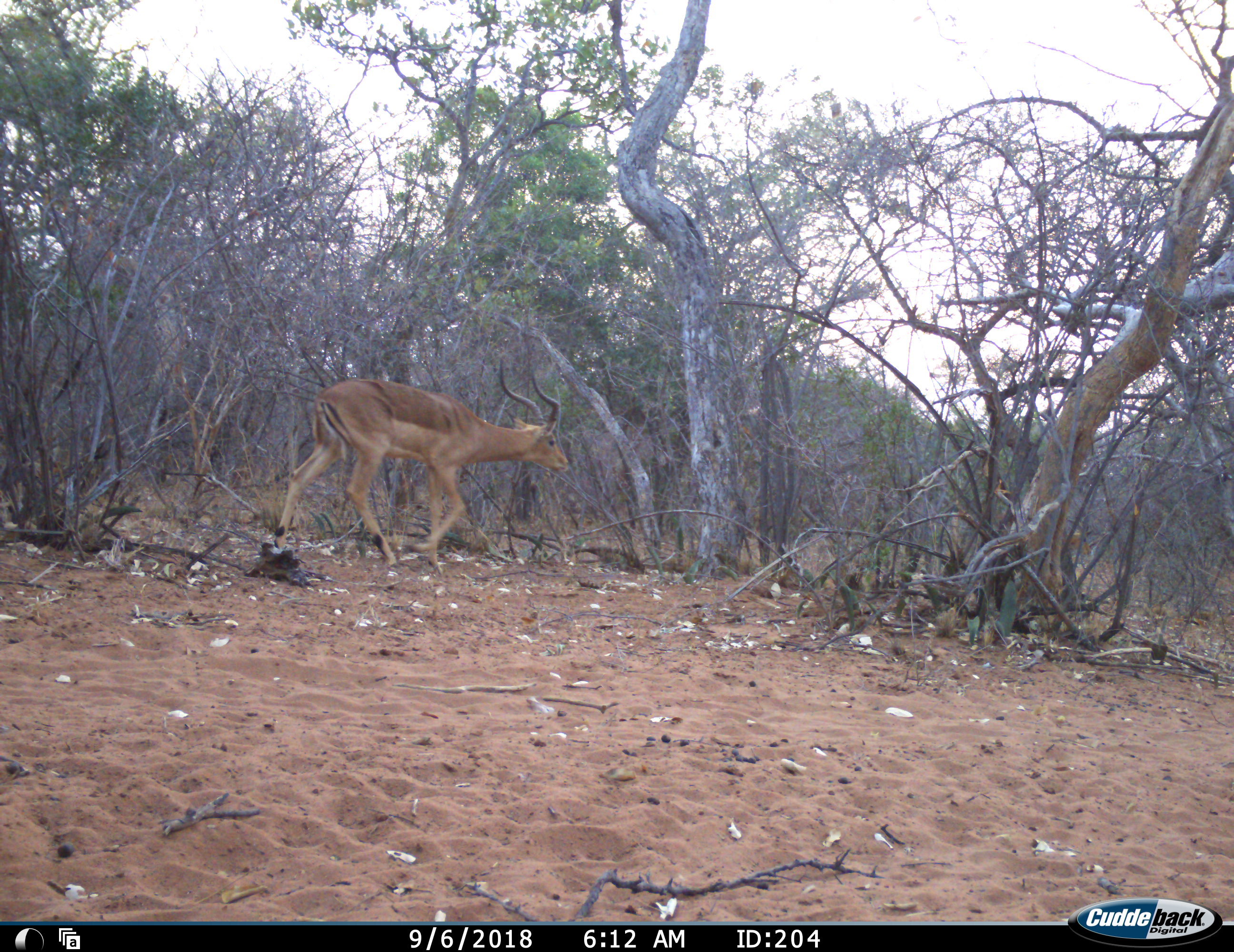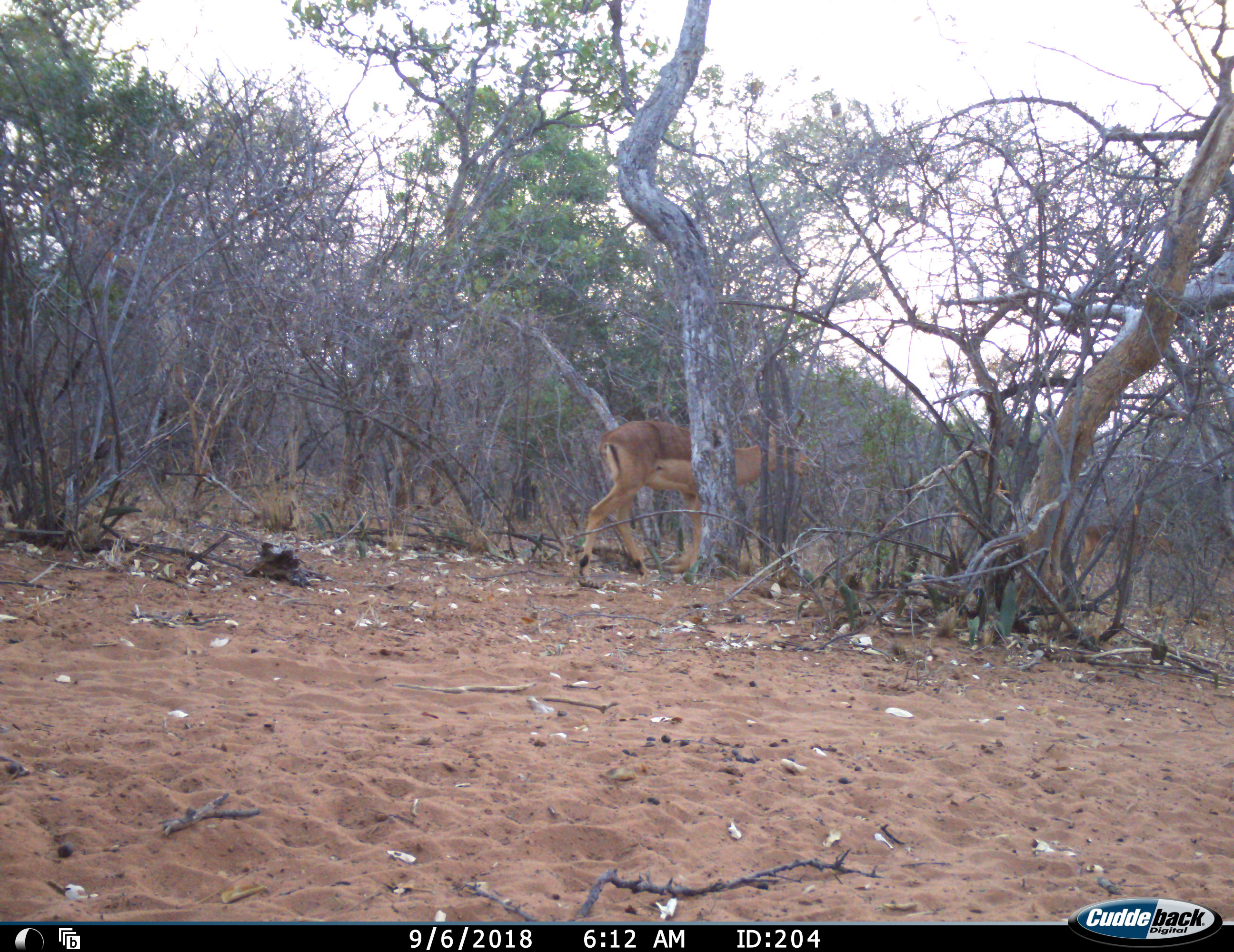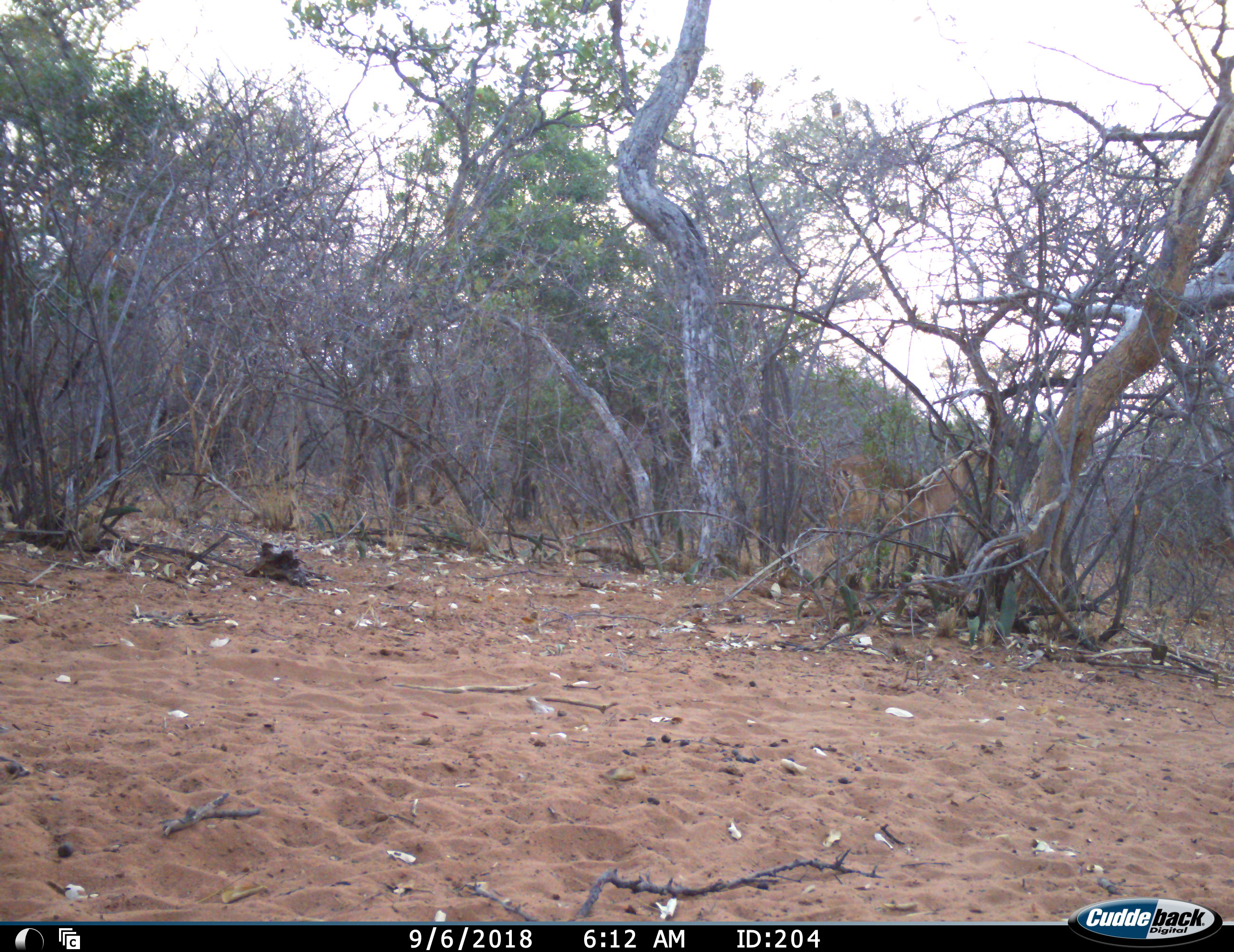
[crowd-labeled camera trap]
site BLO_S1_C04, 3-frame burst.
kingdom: Animalia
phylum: Chordata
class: Mammalia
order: Artiodactyla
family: Bovidae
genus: Aepyceros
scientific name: Aepyceros melampus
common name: impala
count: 2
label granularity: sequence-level